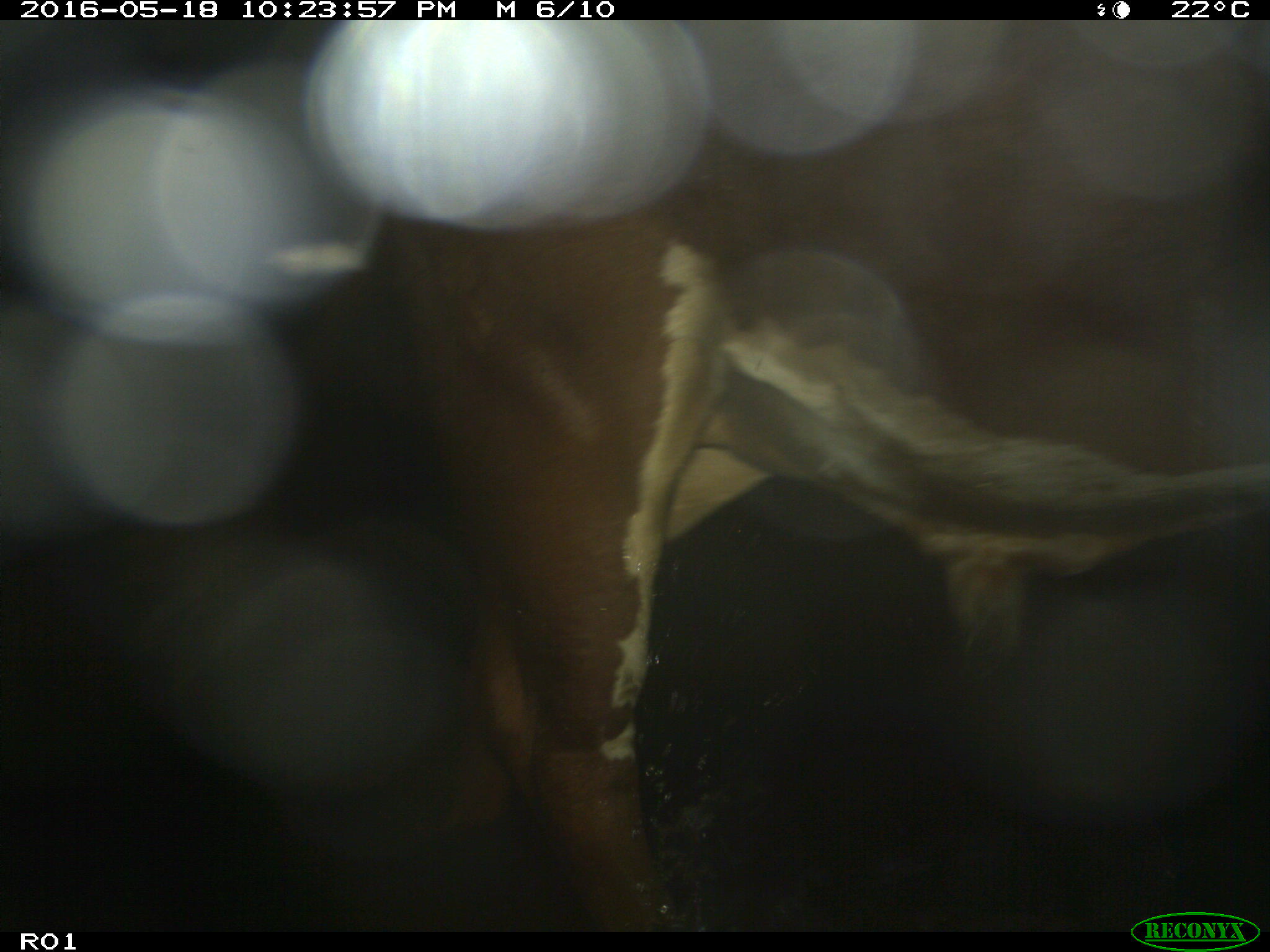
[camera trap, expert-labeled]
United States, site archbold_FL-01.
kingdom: Animalia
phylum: Chordata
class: Mammalia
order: Artiodactyla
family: Bovidae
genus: Bos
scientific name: Bos taurus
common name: domestic cow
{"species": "Bos taurus (domestic cow)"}